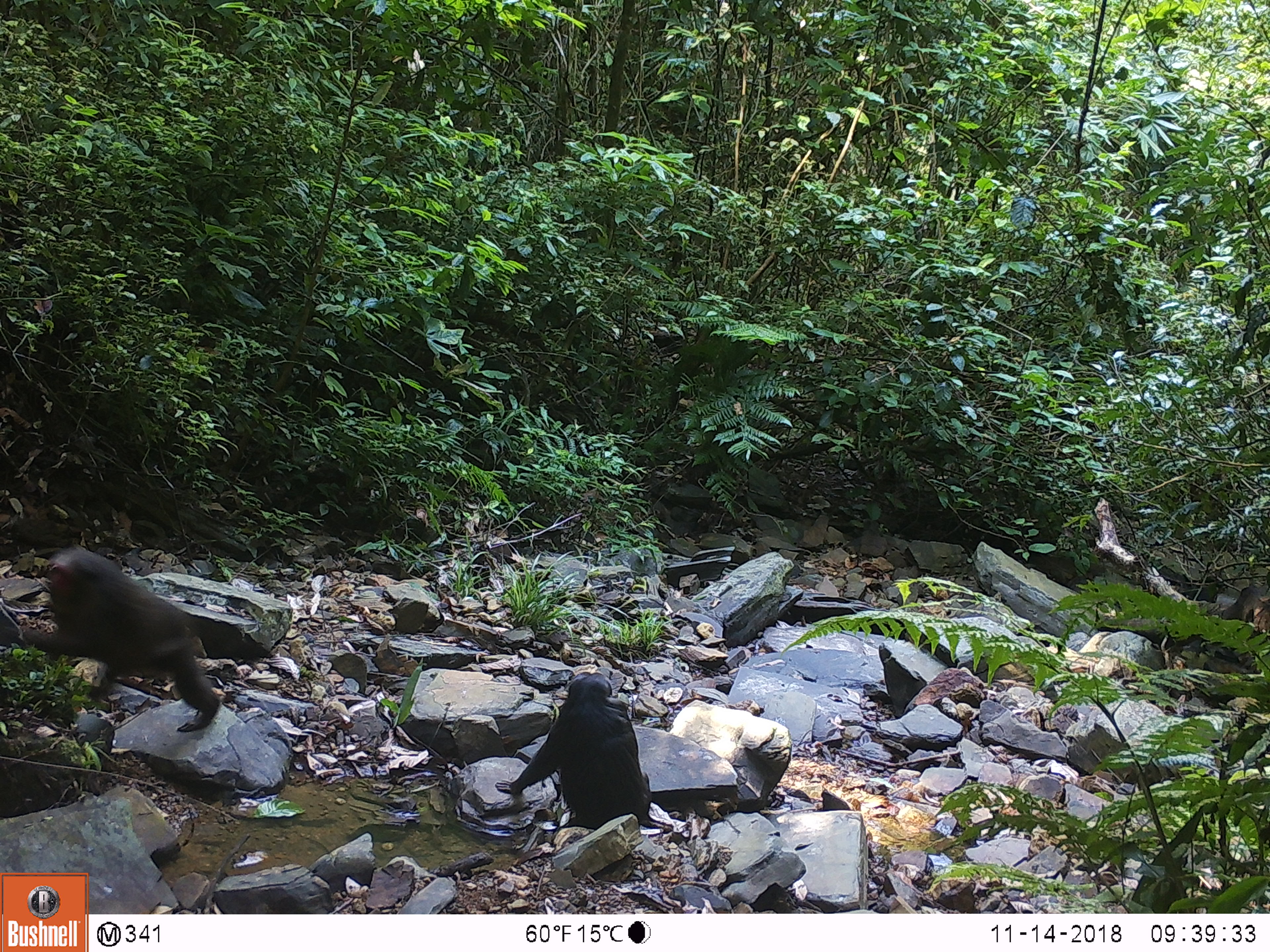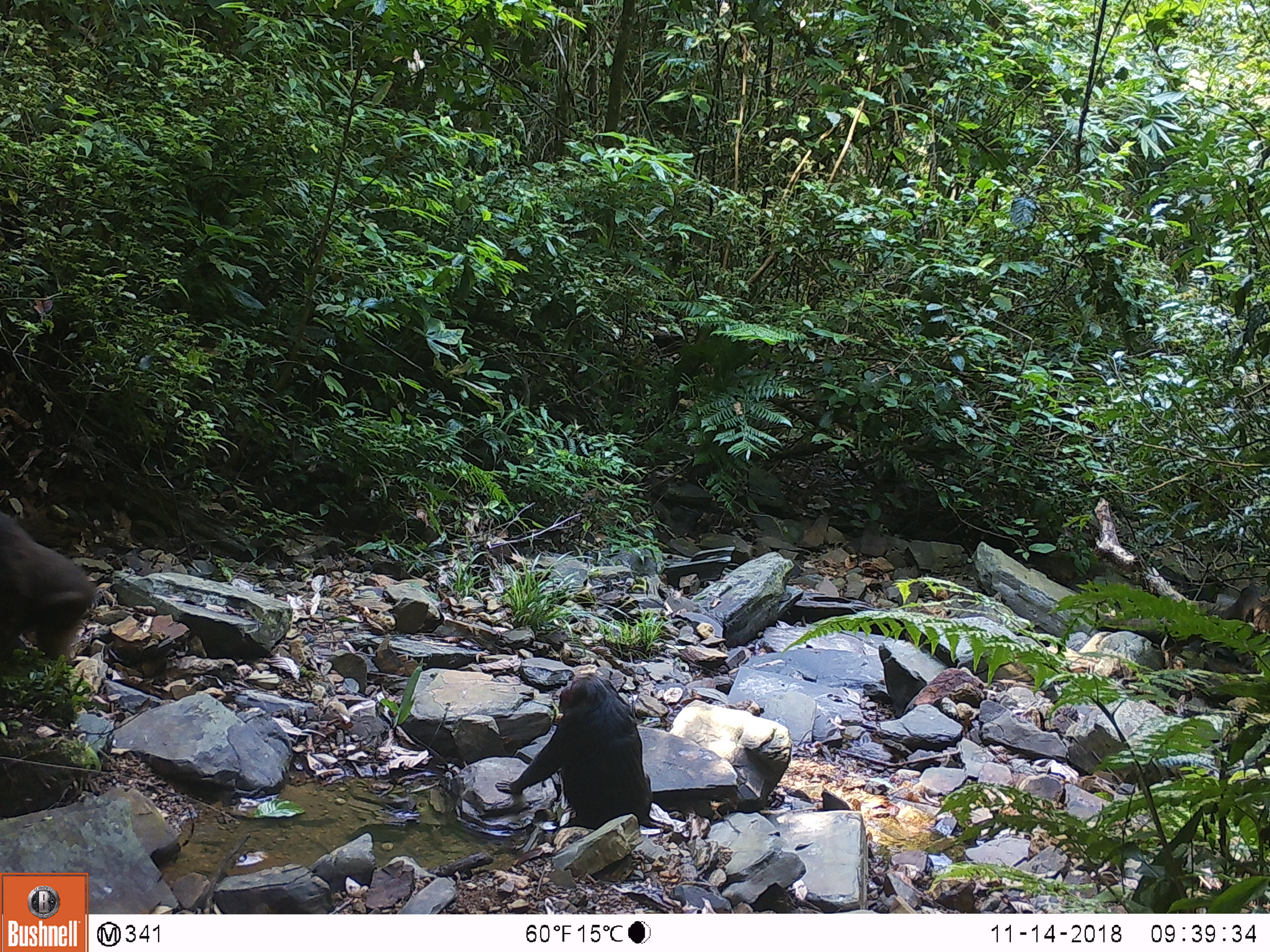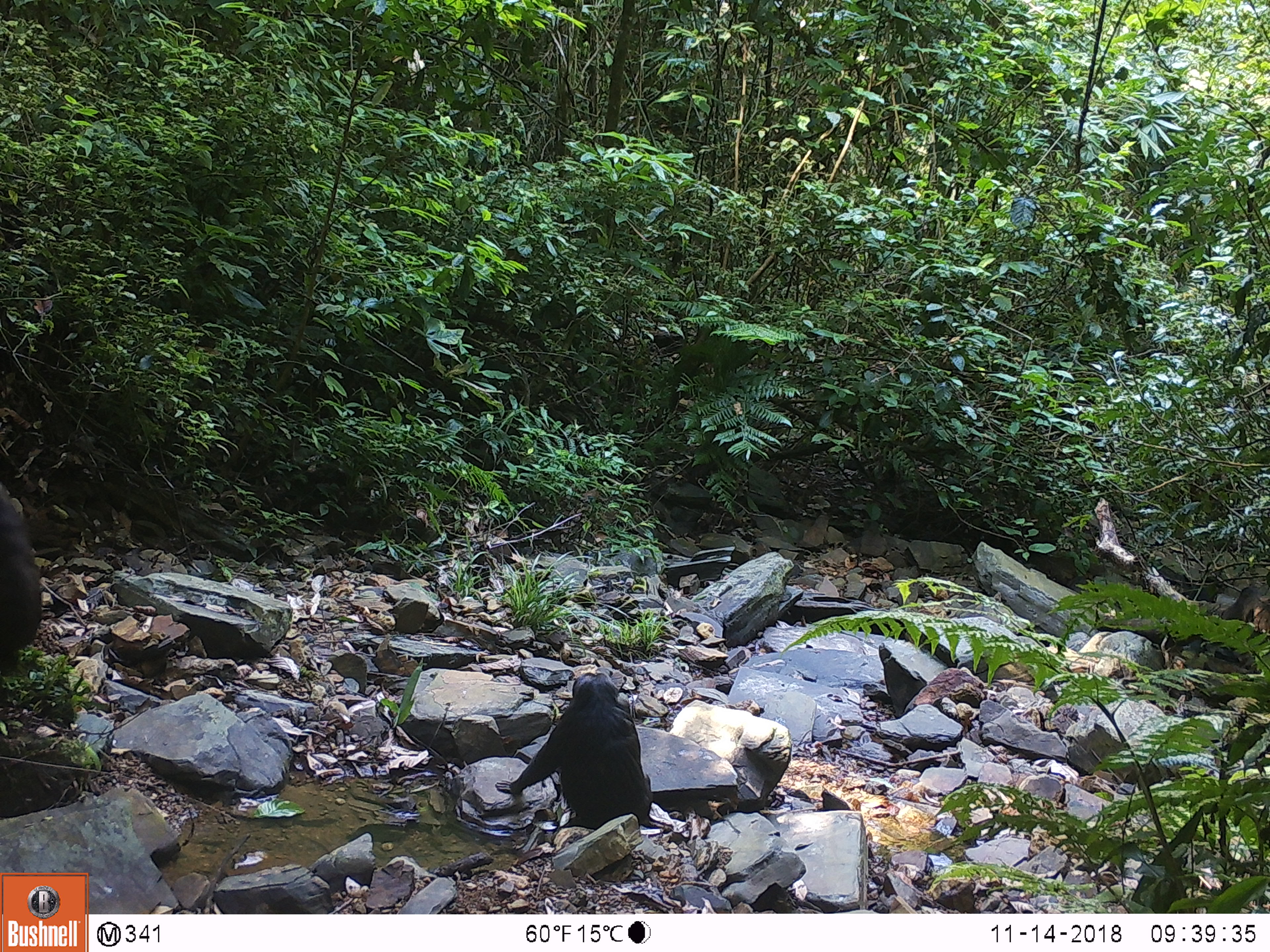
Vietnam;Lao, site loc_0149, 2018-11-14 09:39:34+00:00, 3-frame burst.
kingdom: Animalia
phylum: Chordata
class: Mammalia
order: Primates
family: Cercopithecidae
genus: Macaca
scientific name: Macaca arctoides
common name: stump-tailed macaque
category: stump tailed macaque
Stump tailed macaque (stump-tailed macaque) (Macaca arctoides). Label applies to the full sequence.